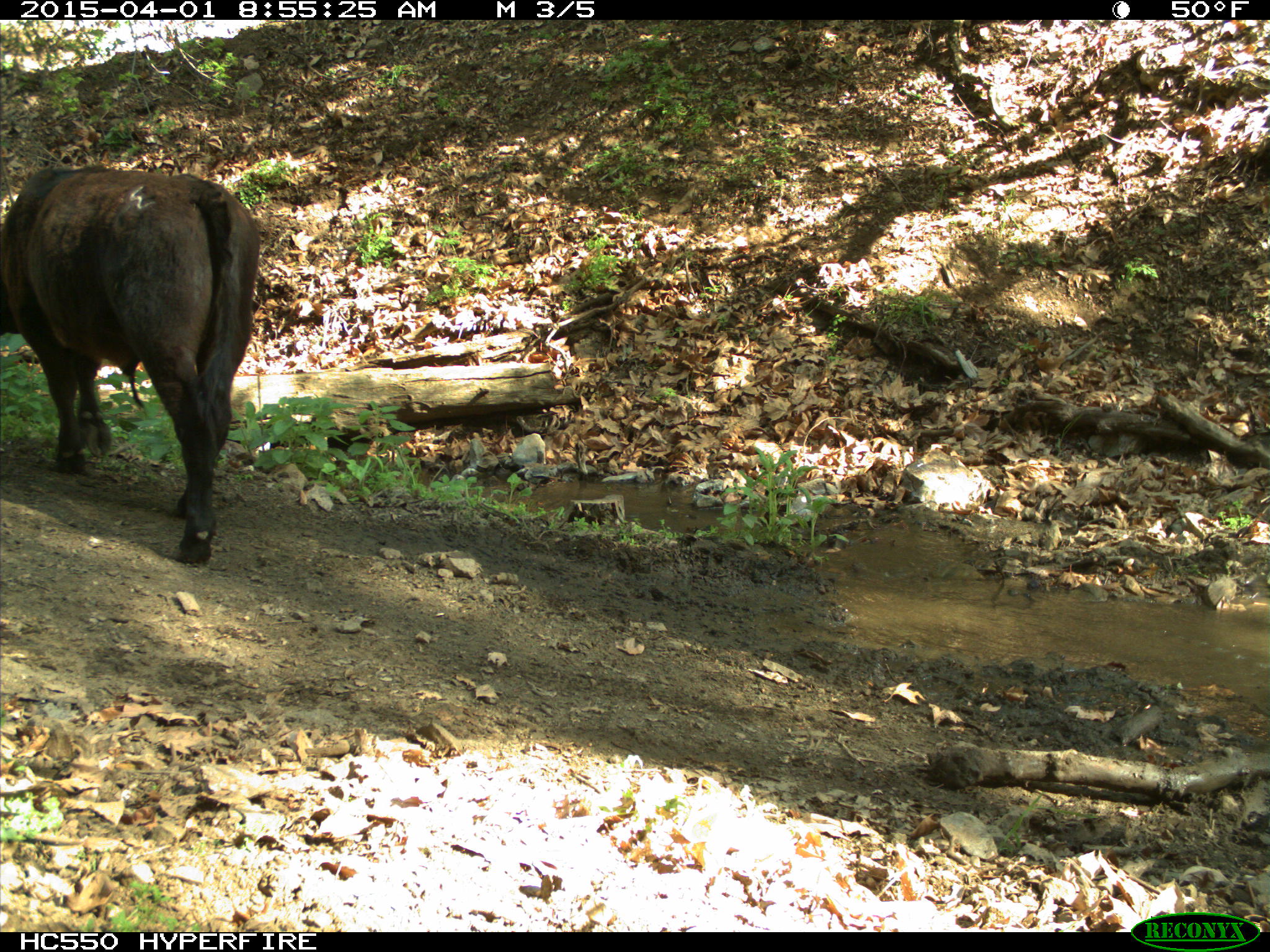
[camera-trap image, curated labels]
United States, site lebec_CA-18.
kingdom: Animalia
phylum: Chordata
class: Mammalia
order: Artiodactyla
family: Bovidae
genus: Bos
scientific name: Bos taurus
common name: domestic cow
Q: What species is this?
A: Bos taurus (domestic cow).